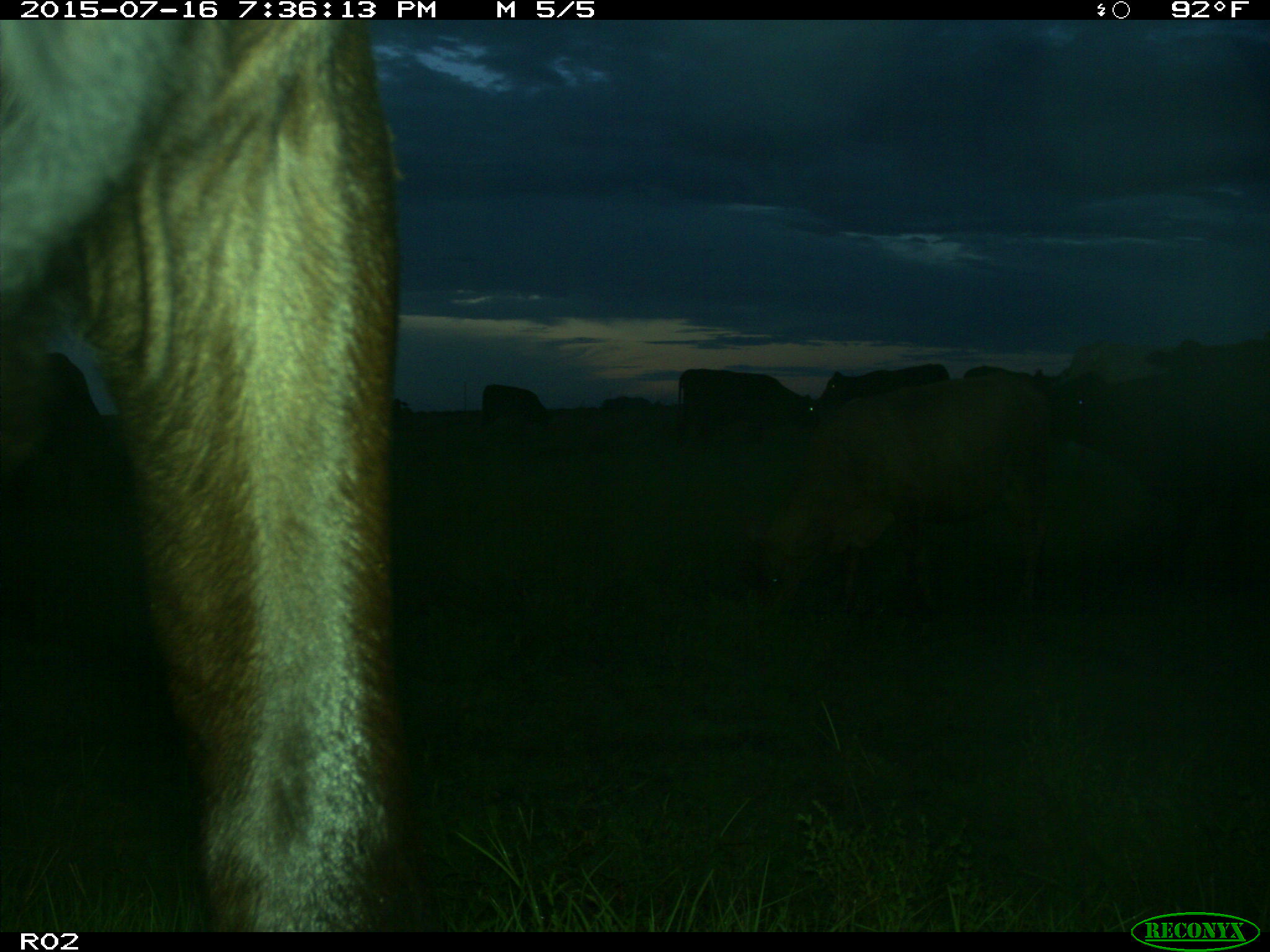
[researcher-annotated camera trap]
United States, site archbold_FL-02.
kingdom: Animalia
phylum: Chordata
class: Mammalia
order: Artiodactyla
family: Bovidae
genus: Bos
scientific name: Bos taurus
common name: domestic cow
Bos taurus (domestic cow).